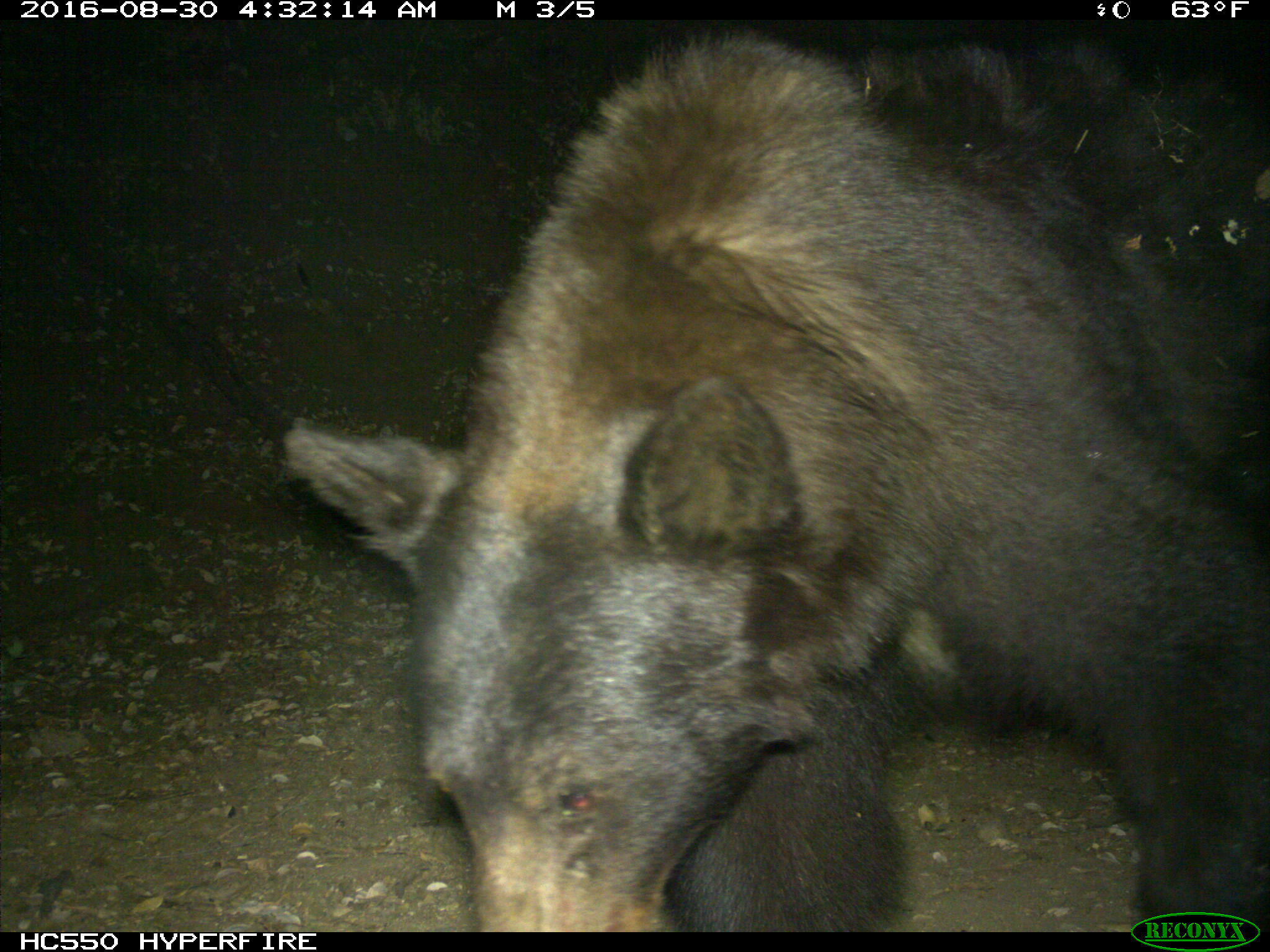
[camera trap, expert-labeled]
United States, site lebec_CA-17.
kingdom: Animalia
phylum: Chordata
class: Mammalia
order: Carnivora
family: Ursidae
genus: Ursus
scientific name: Ursus americanus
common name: american black bear